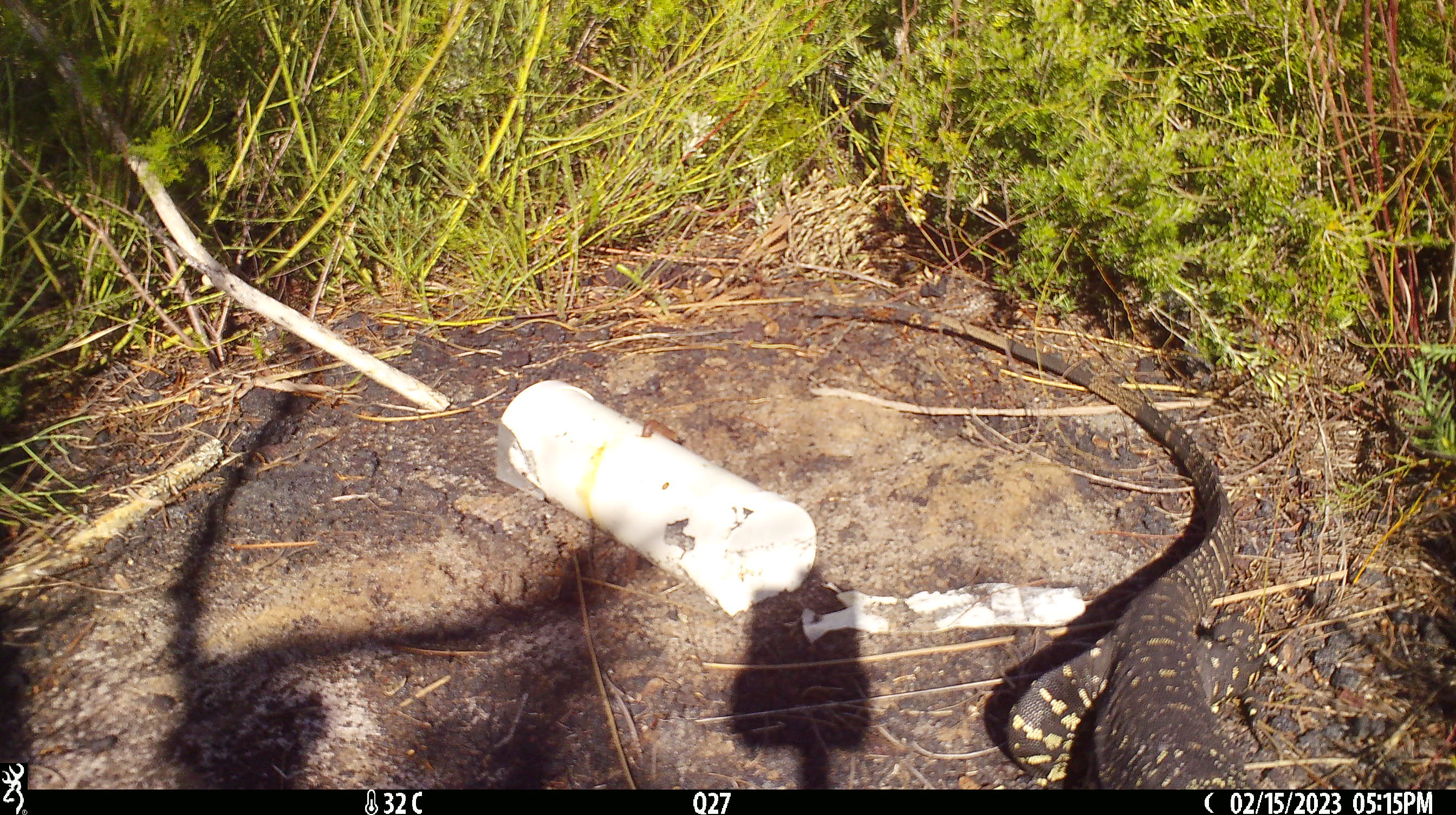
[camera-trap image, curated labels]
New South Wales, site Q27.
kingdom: Animalia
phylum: Chordata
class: Reptilia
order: Squamata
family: Varanidae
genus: Varanus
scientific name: Varanus varius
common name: lace monitor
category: goanna